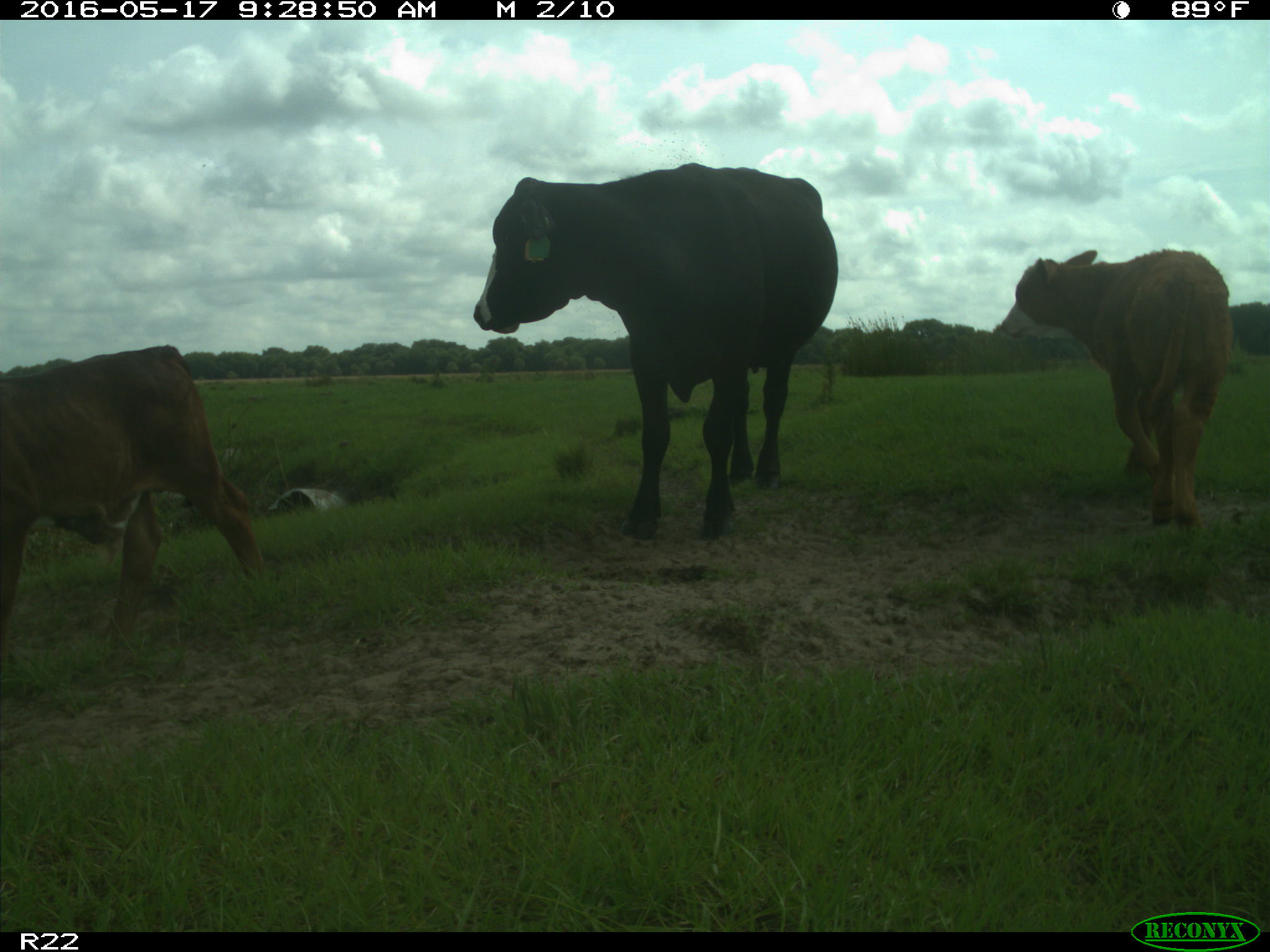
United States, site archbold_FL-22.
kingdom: Animalia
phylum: Chordata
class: Mammalia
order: Artiodactyla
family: Bovidae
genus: Bos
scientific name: Bos taurus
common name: domestic cow